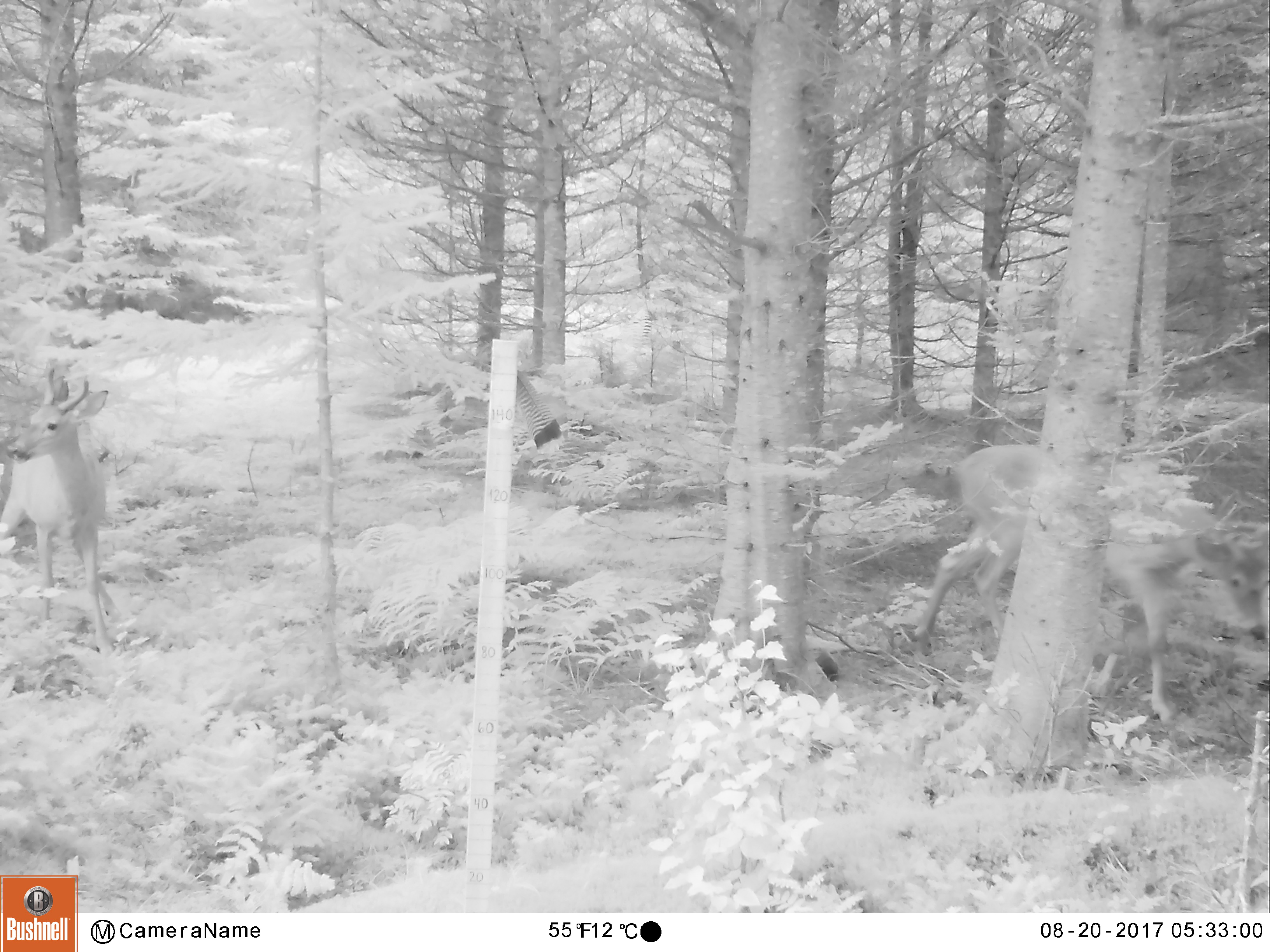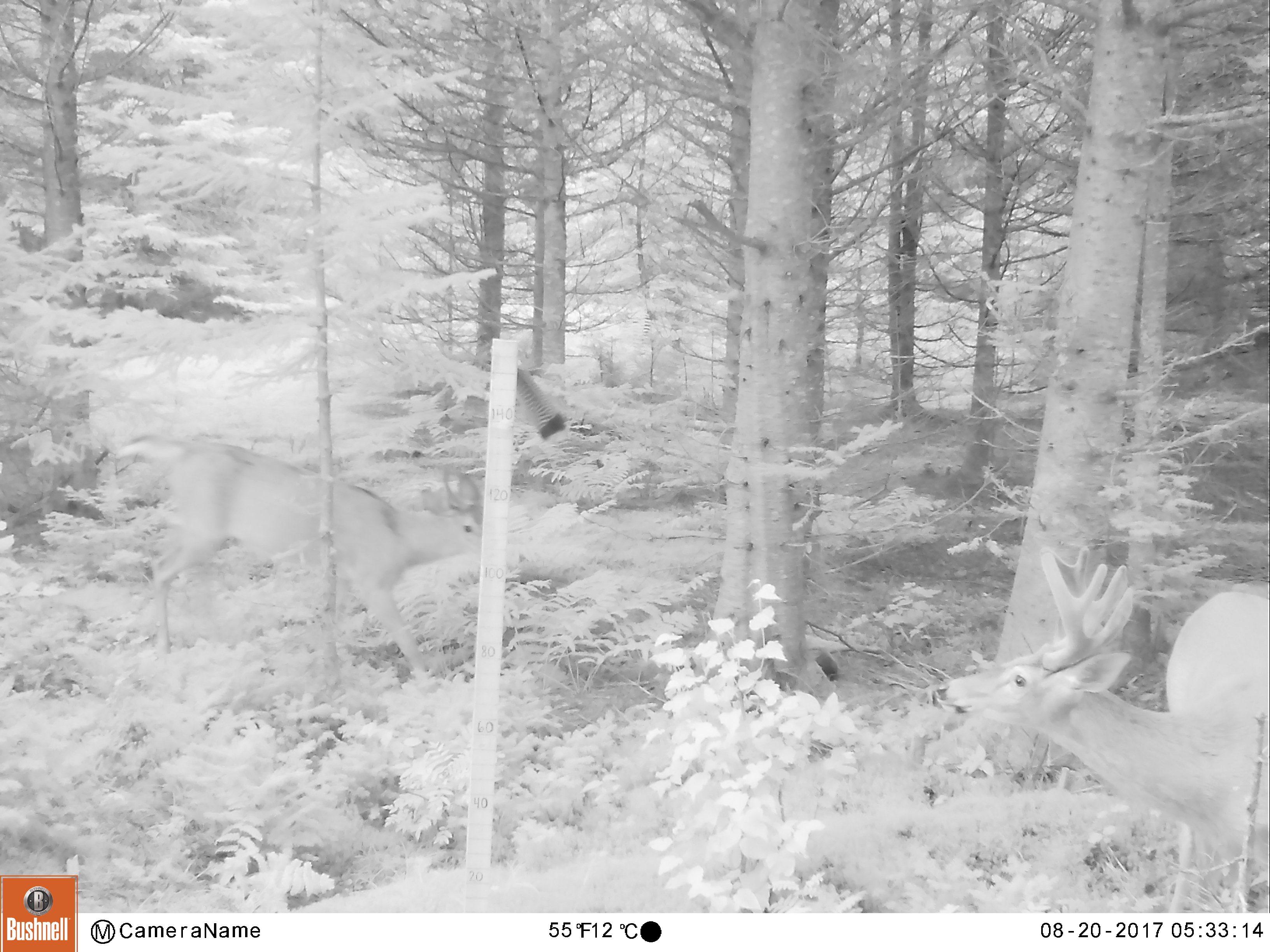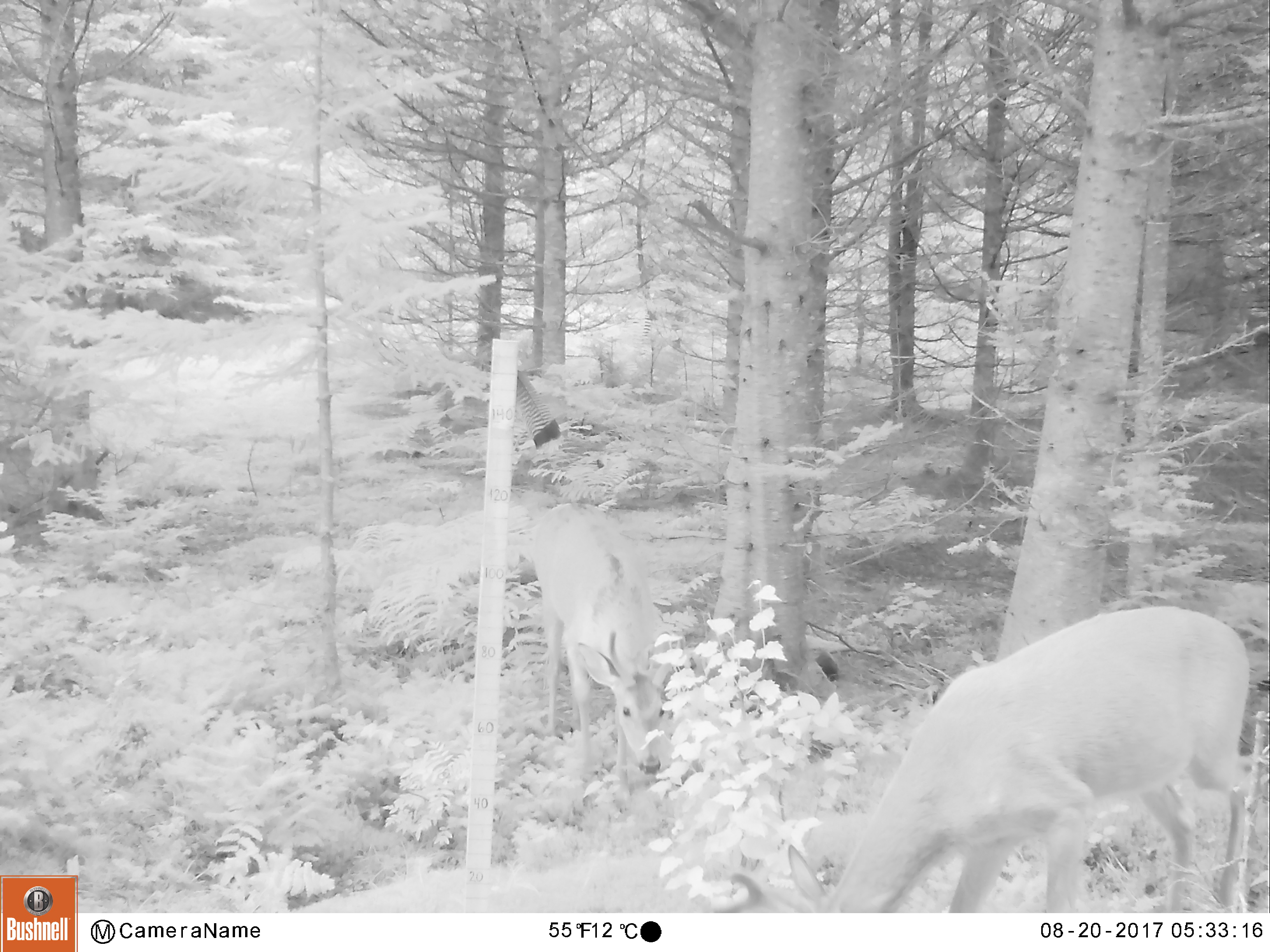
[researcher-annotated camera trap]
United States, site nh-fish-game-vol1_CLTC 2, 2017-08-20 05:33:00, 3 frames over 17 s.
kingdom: Animalia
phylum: Chordata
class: Mammalia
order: Artiodactyla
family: Cervidae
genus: Odocoileus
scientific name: Odocoileus virginianus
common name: white-tailed deer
White-tailed deer (Odocoileus virginianus).